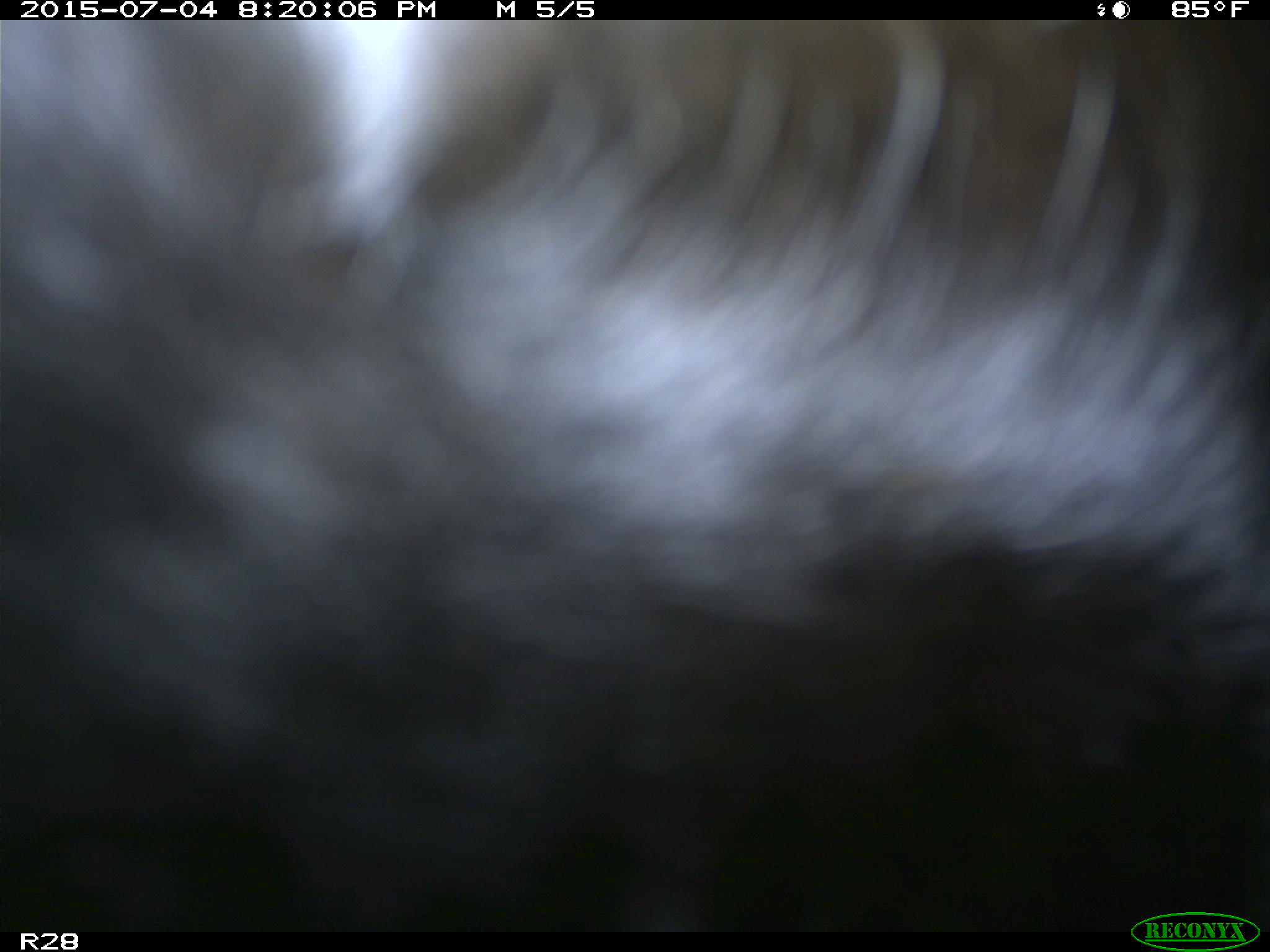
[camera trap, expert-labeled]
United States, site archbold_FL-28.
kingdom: Animalia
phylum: Chordata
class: Mammalia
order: Artiodactyla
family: Bovidae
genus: Bos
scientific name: Bos taurus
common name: domestic cow